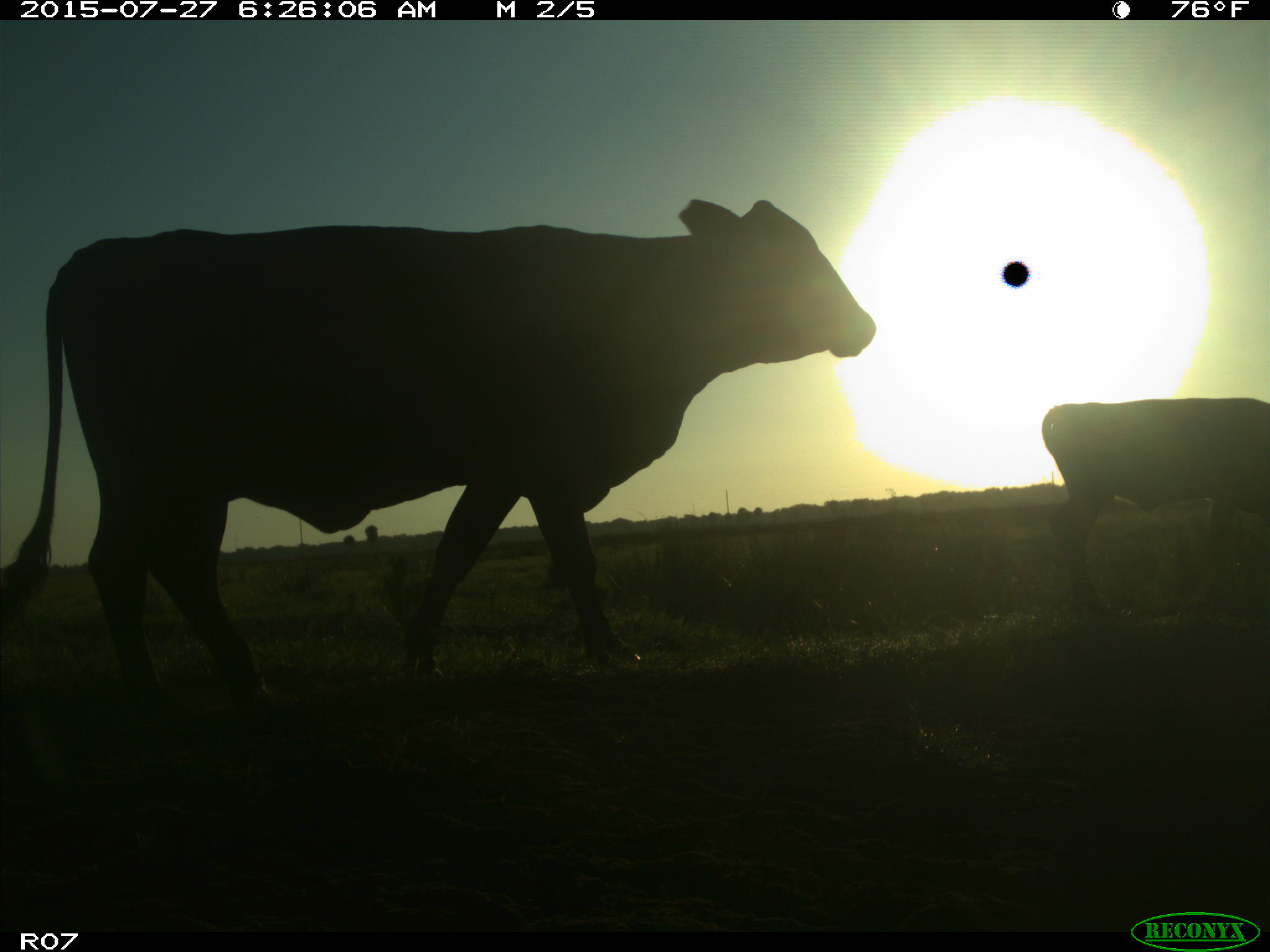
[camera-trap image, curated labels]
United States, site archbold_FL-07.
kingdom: Animalia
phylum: Chordata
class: Mammalia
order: Artiodactyla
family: Bovidae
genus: Bos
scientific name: Bos taurus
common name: domestic cow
Bos taurus (domestic cow).